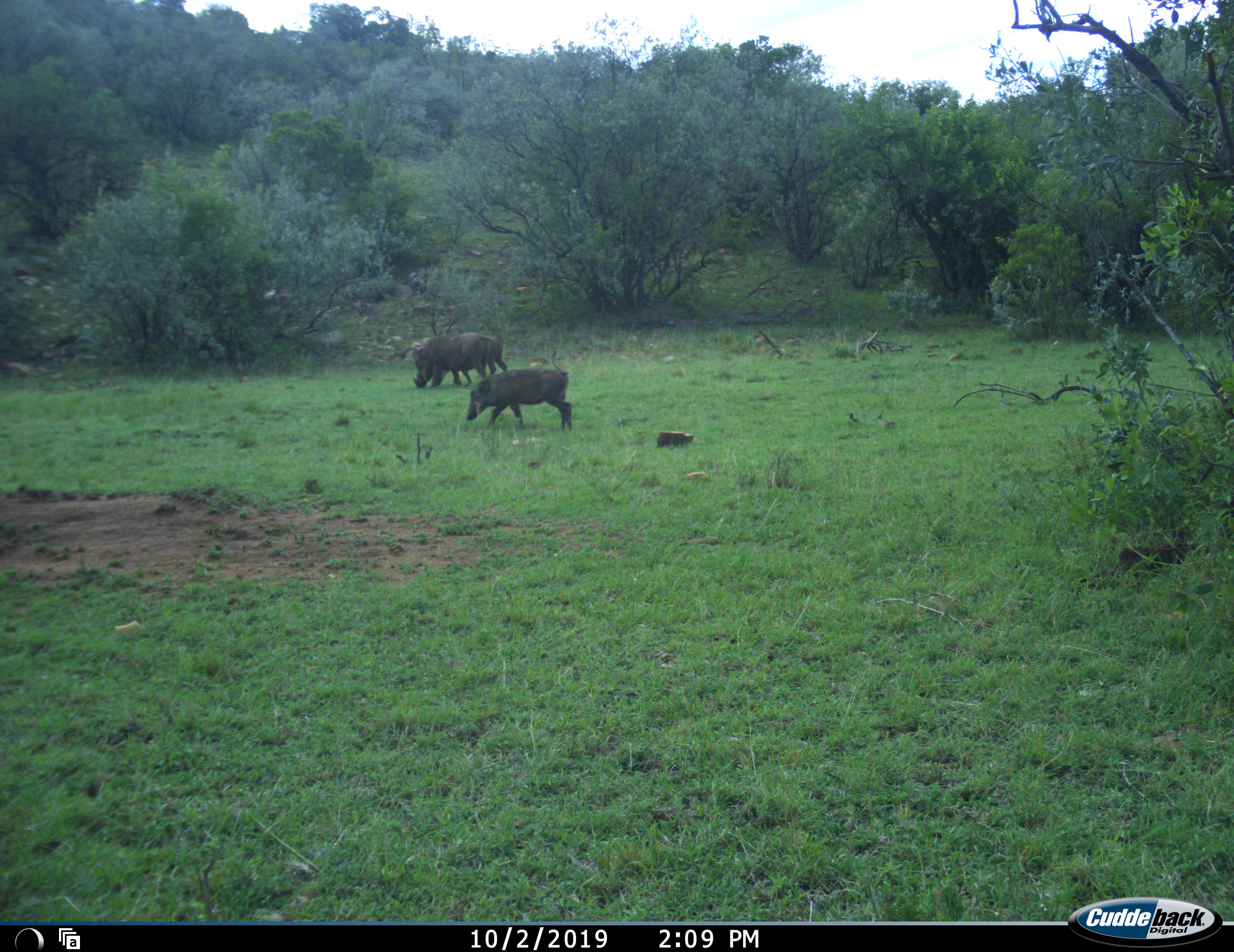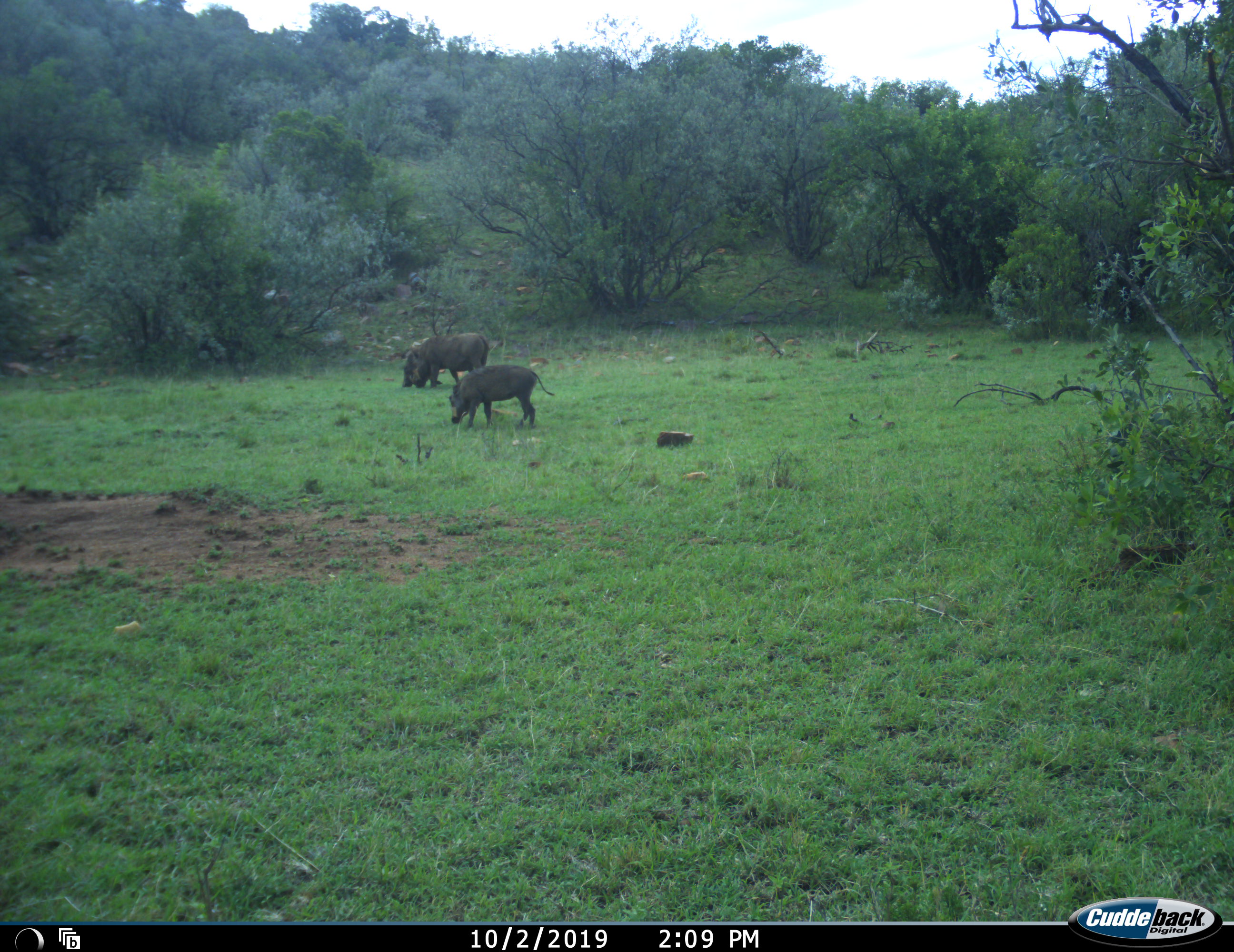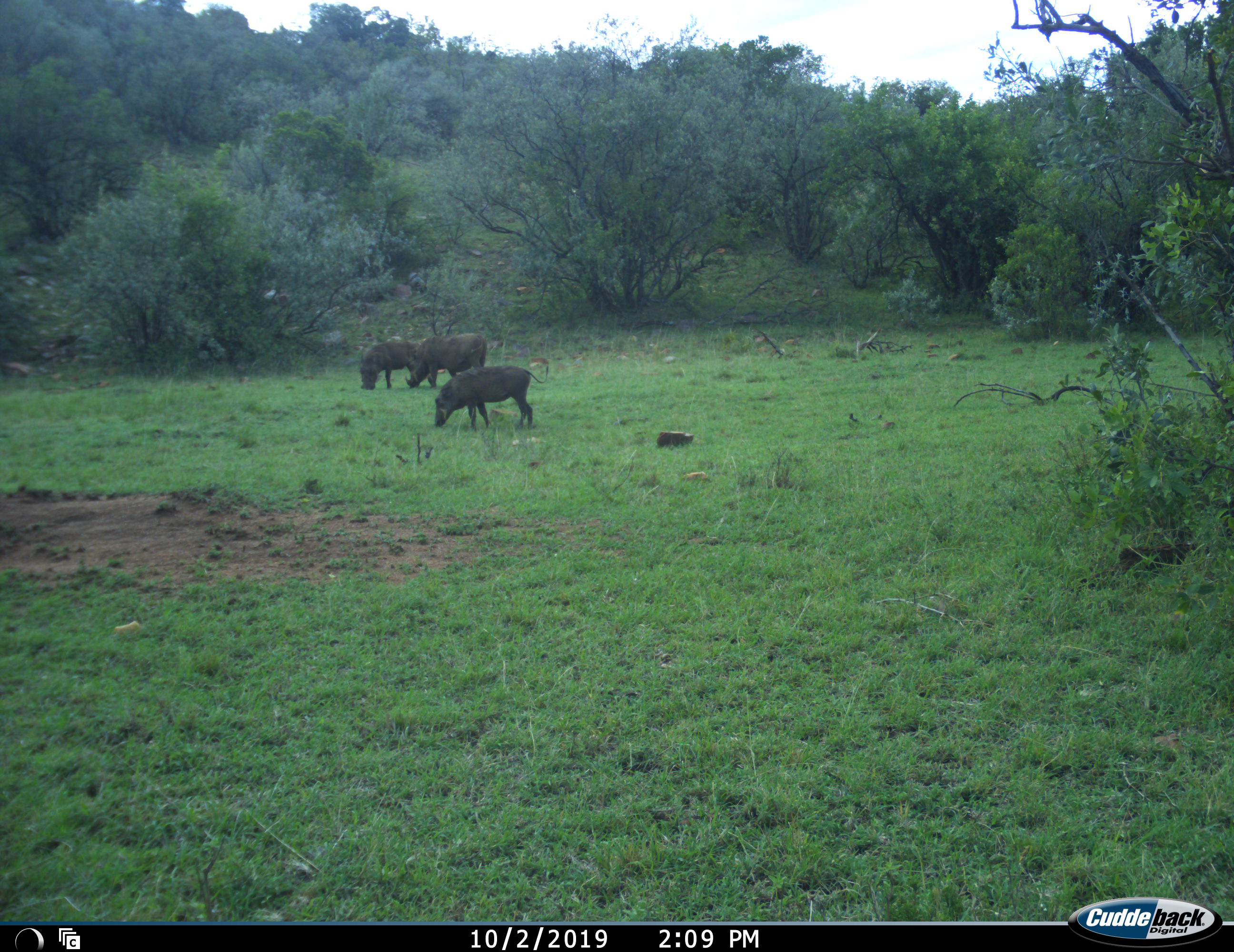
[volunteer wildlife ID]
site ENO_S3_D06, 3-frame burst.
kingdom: Animalia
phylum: Chordata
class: Mammalia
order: Artiodactyla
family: Suidae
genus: Phacochoerus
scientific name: Phacochoerus africanus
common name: warthog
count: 3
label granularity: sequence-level